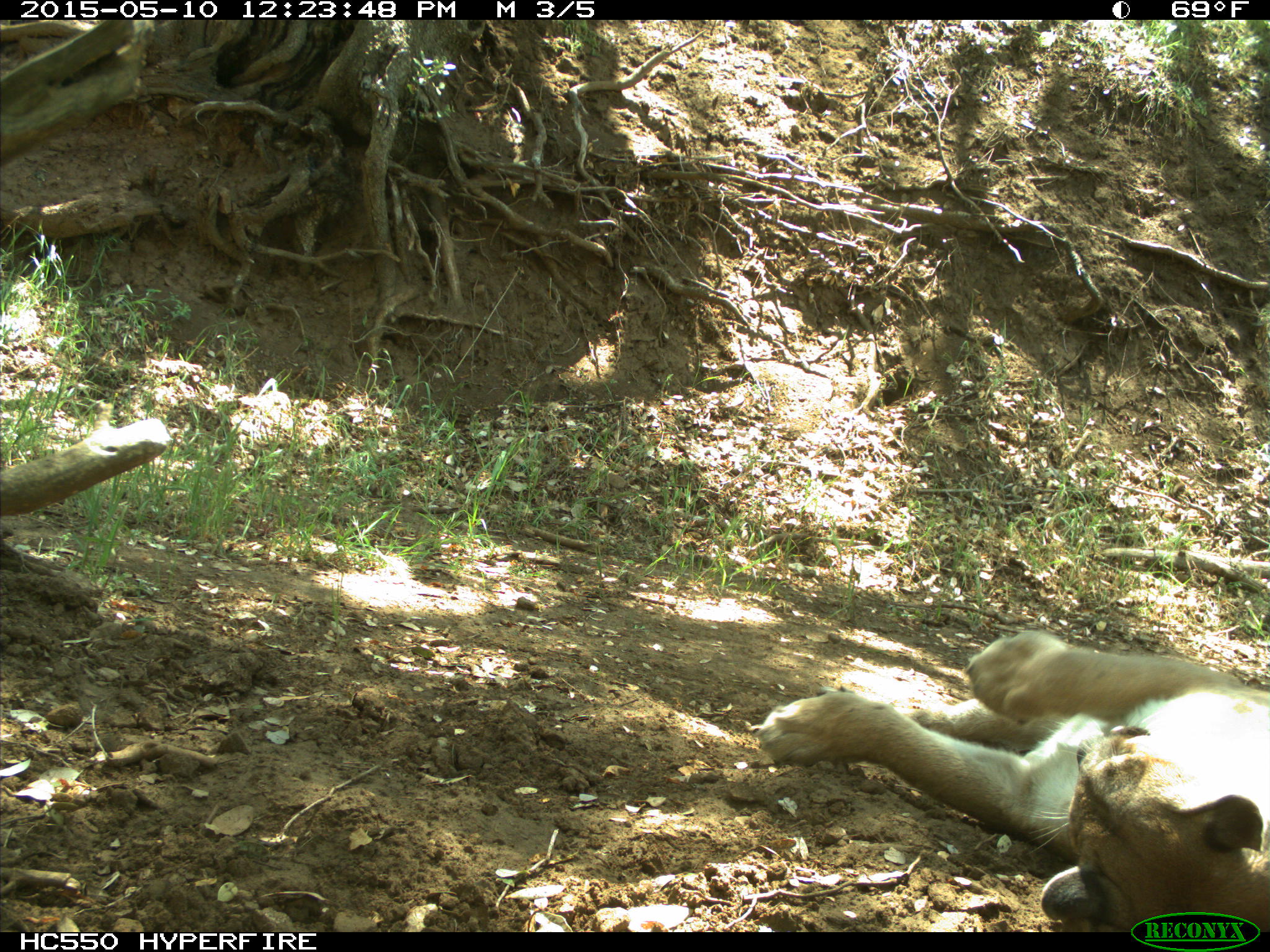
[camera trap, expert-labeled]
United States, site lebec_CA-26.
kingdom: Animalia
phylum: Chordata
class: Mammalia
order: Carnivora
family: Felidae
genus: Puma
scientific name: Puma concolor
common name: mountain lion